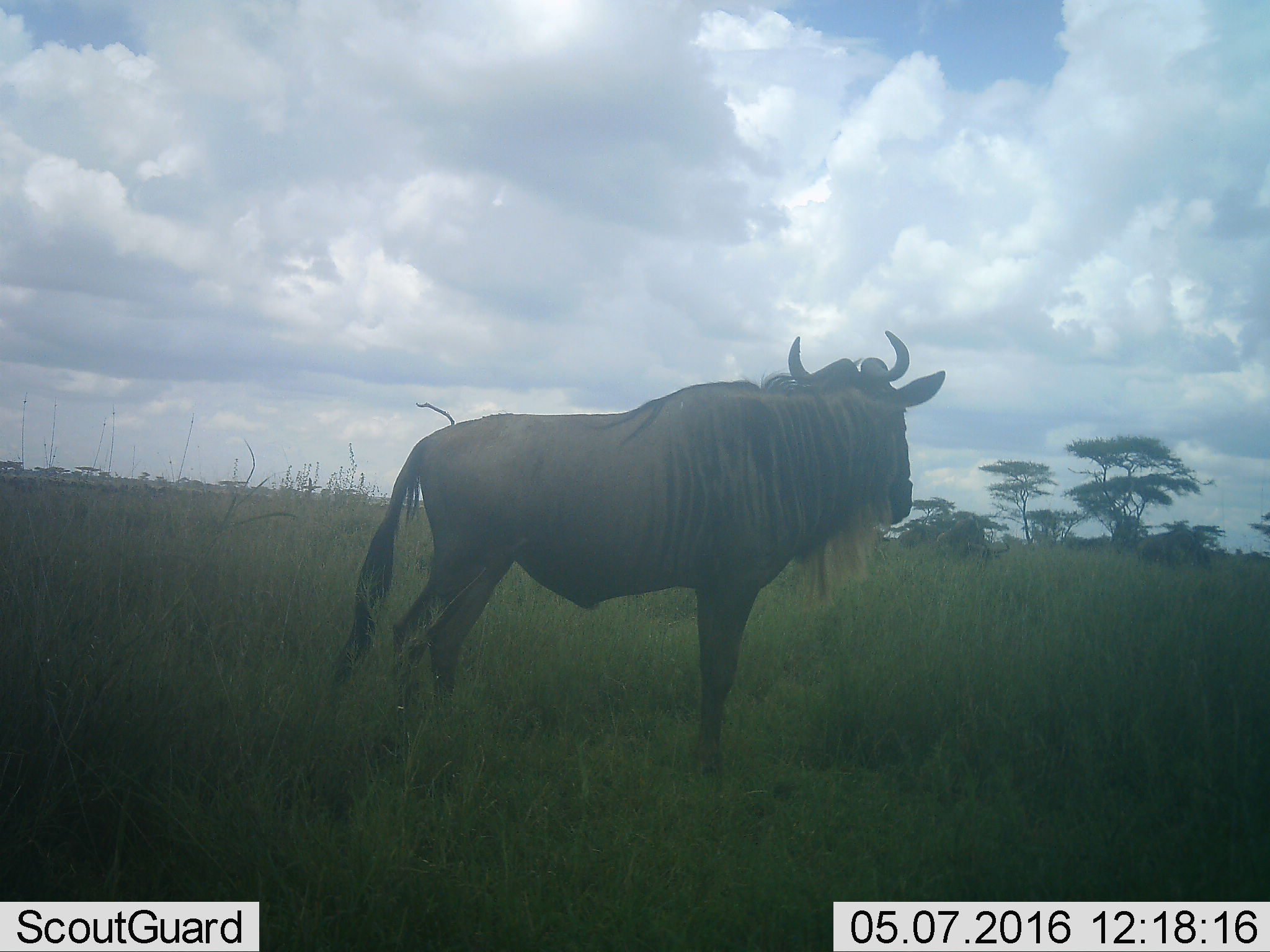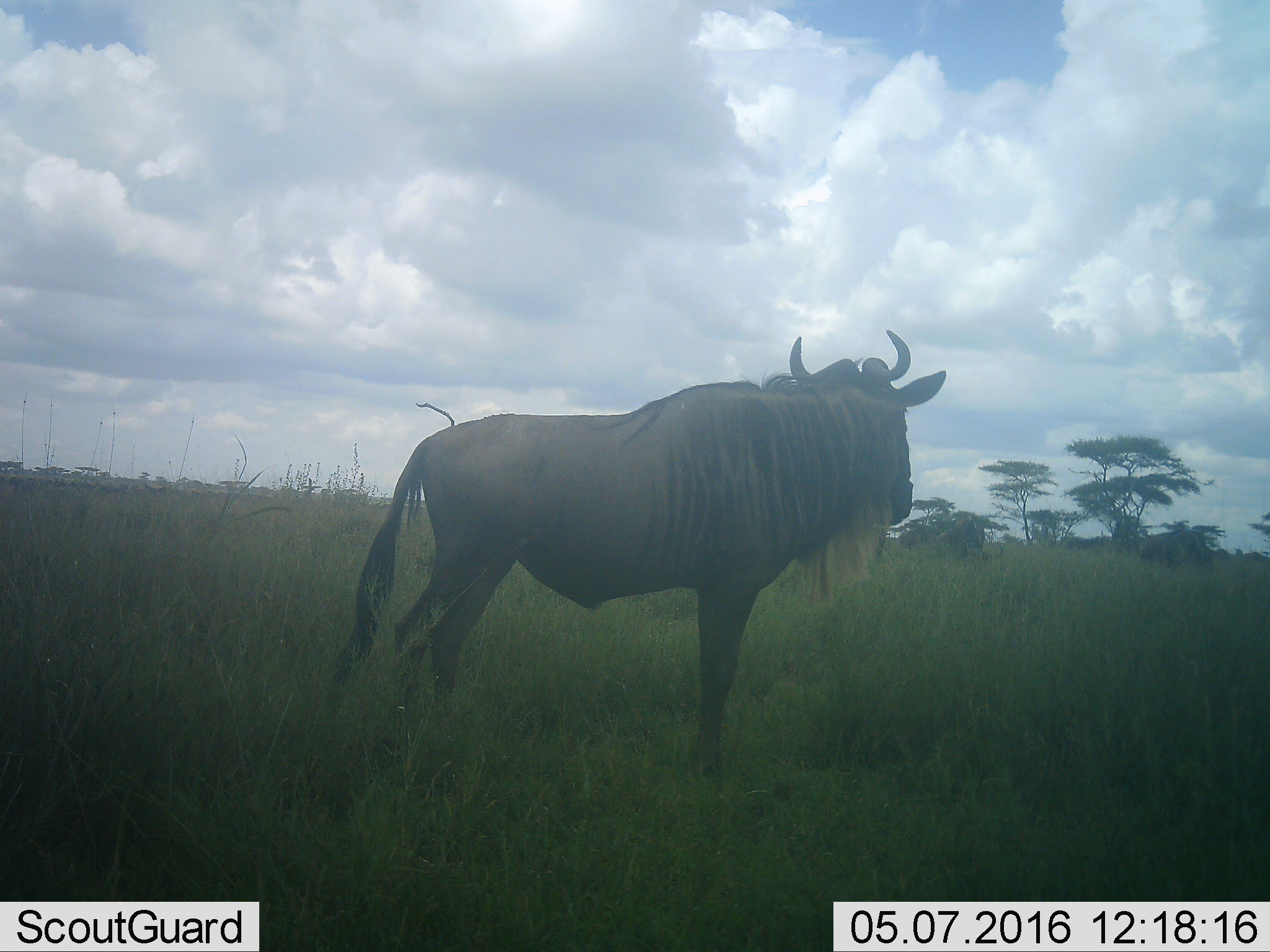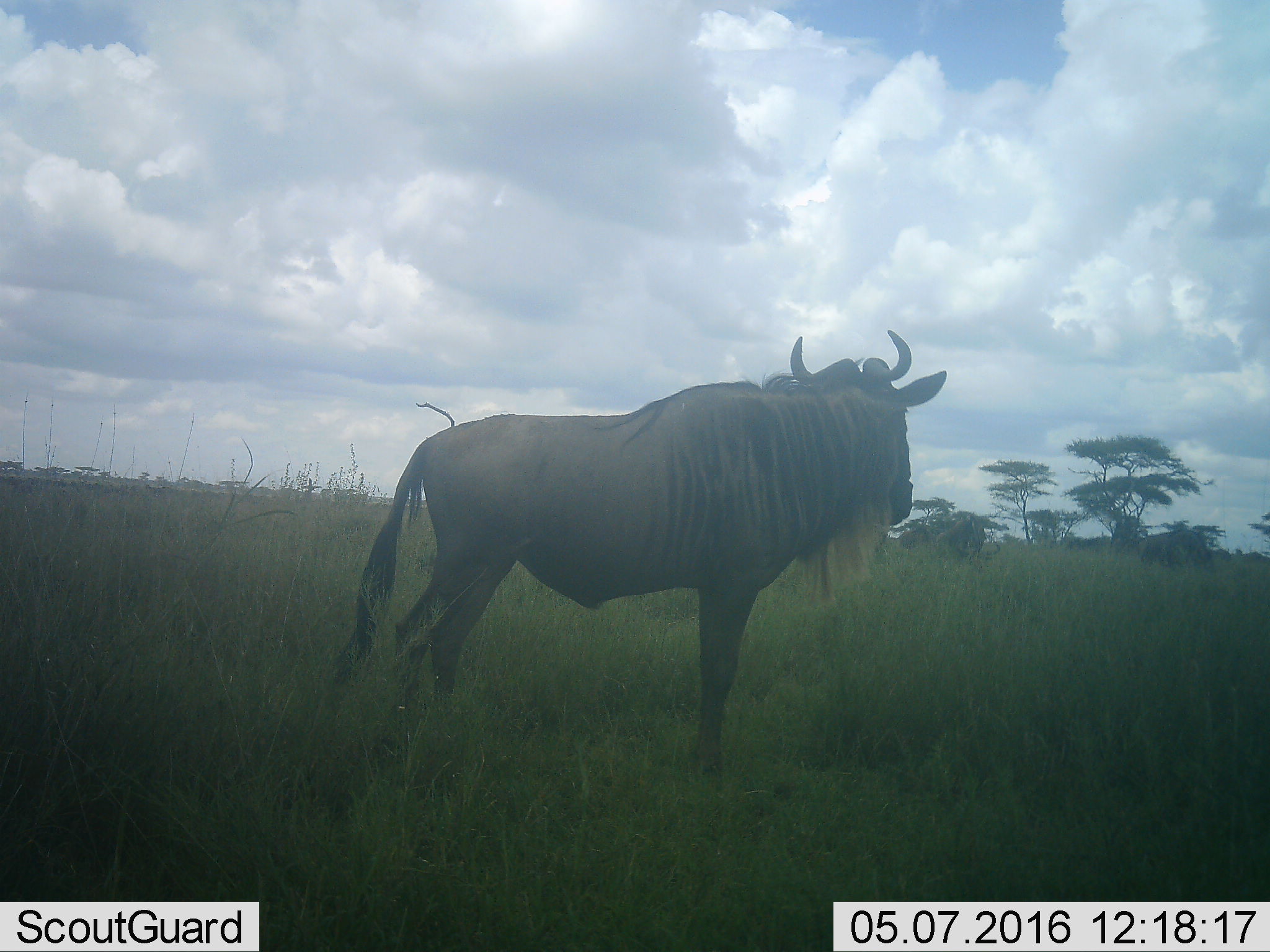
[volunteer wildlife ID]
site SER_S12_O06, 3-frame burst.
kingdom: Animalia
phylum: Chordata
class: Mammalia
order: Artiodactyla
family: Bovidae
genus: Connochaetes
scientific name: Connochaetes taurinus taurinus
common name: blue wildebeest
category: wildebeestblue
Wildebeestblue (blue wildebeest) (Connochaetes taurinus taurinus), count 1. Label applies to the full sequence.